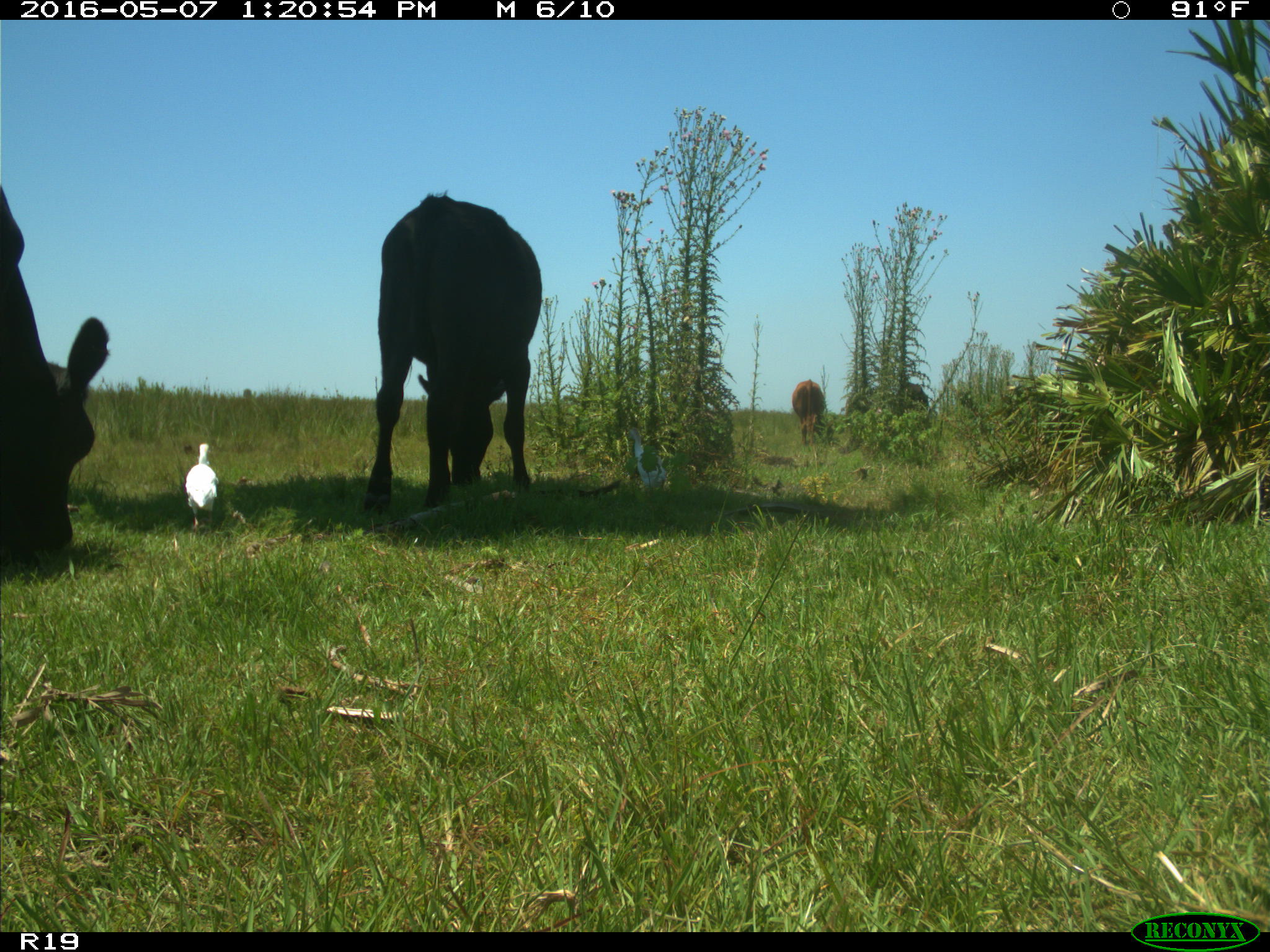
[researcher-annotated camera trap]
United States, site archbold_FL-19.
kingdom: Animalia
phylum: Chordata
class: Mammalia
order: Artiodactyla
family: Bovidae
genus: Bos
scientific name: Bos taurus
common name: domestic cow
Bos taurus (domestic cow).